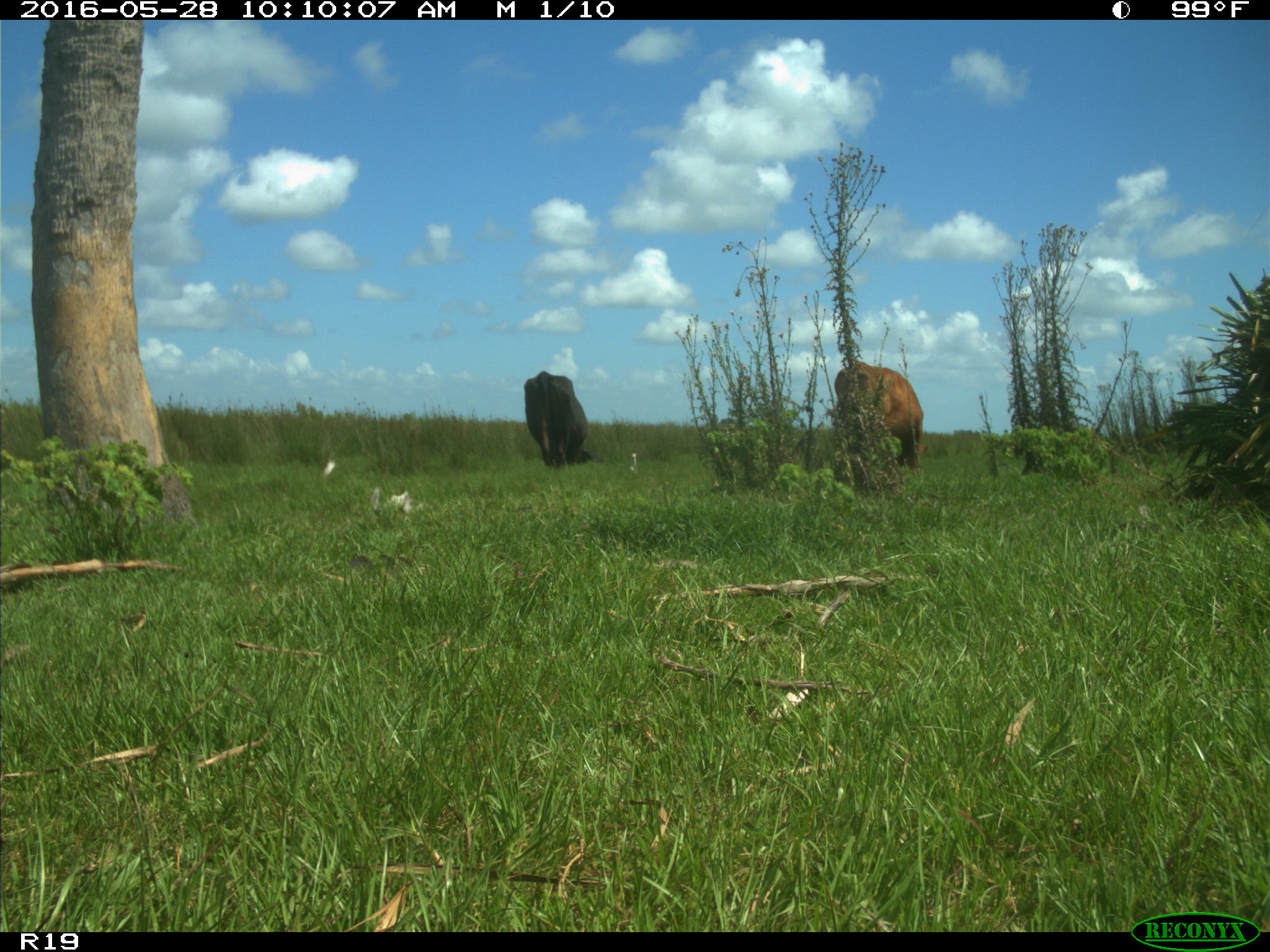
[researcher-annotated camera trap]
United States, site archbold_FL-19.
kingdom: Animalia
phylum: Chordata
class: Mammalia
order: Artiodactyla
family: Bovidae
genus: Bos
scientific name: Bos taurus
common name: domestic cow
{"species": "Bos taurus (domestic cow)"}